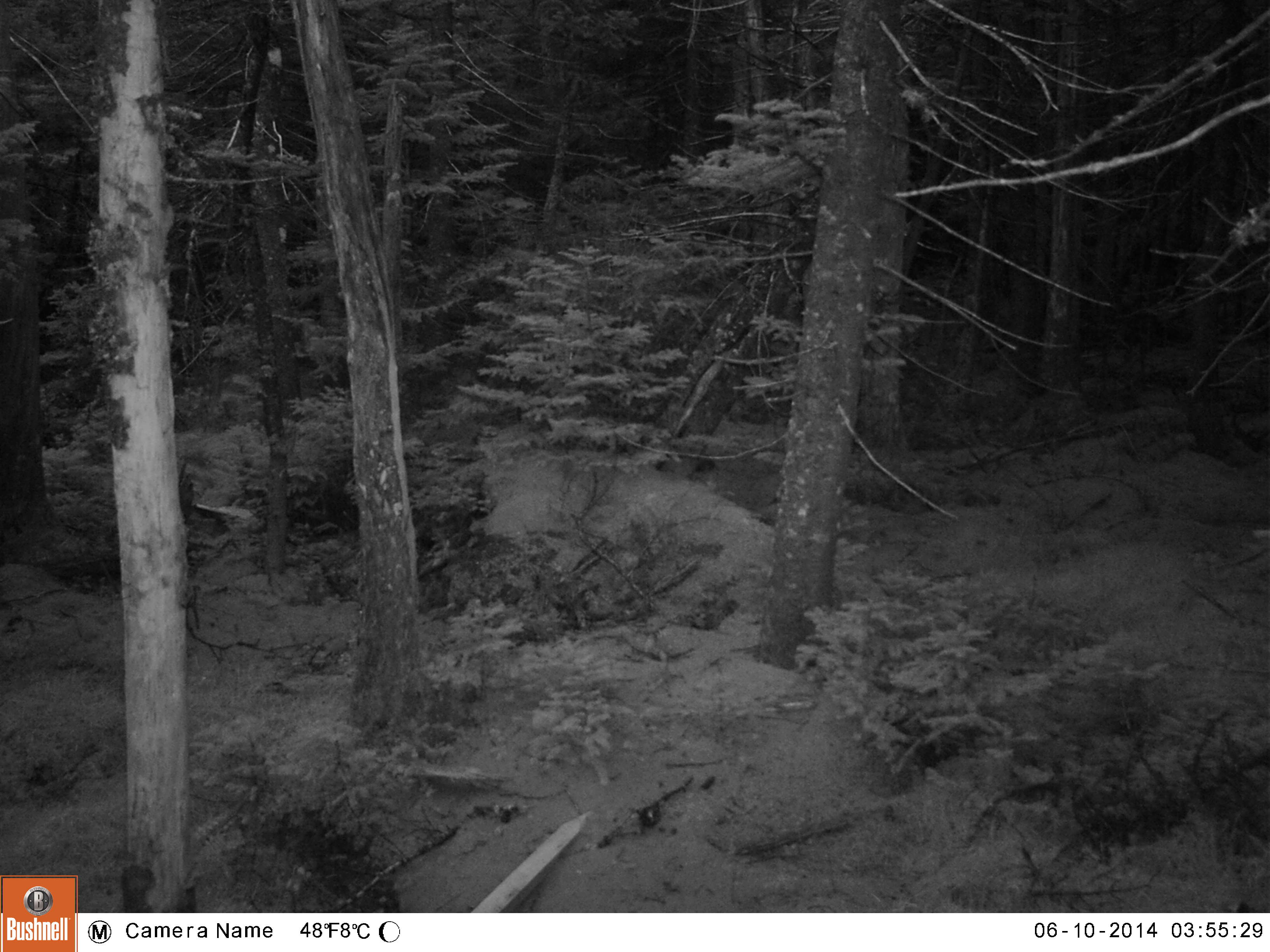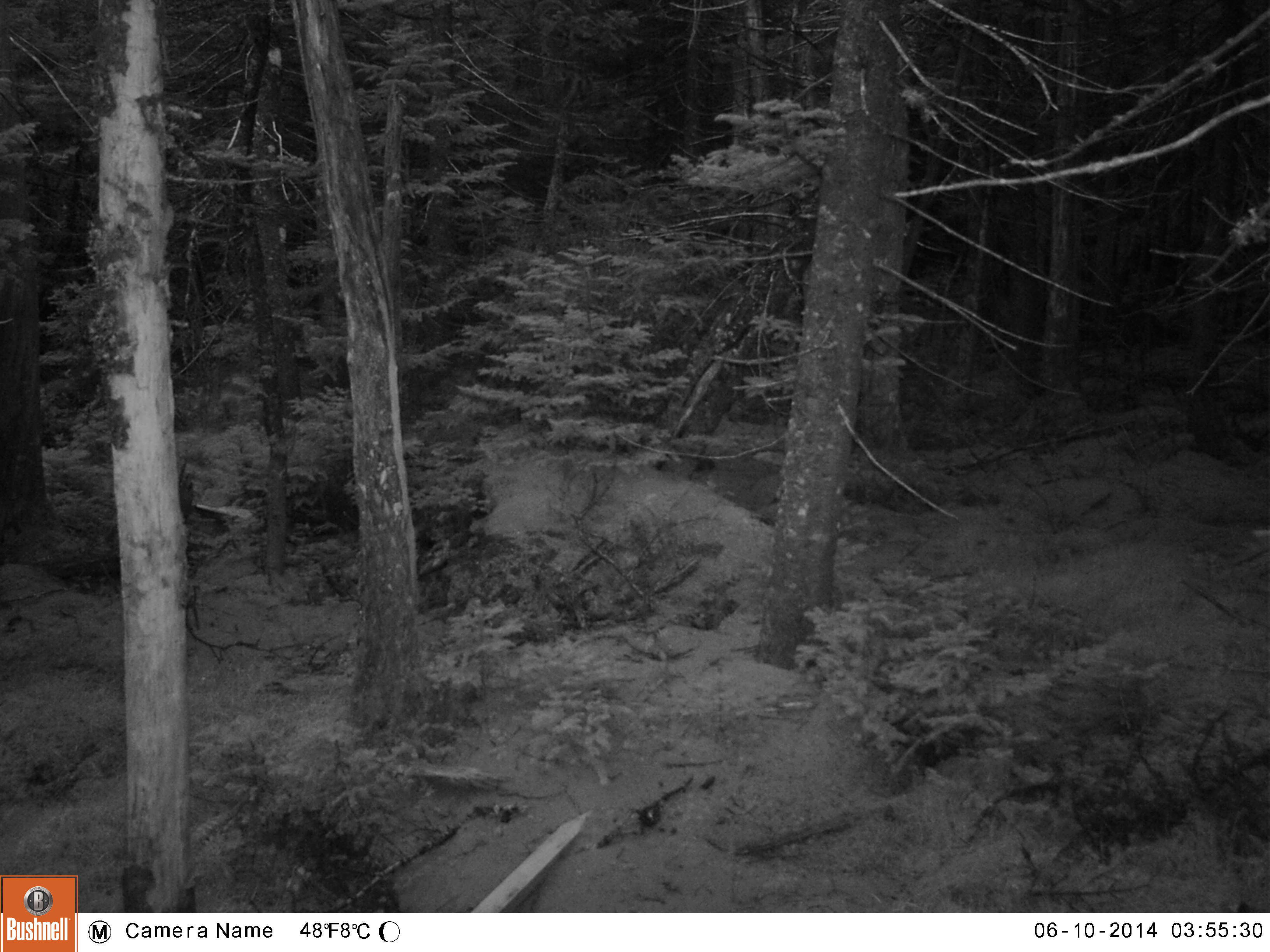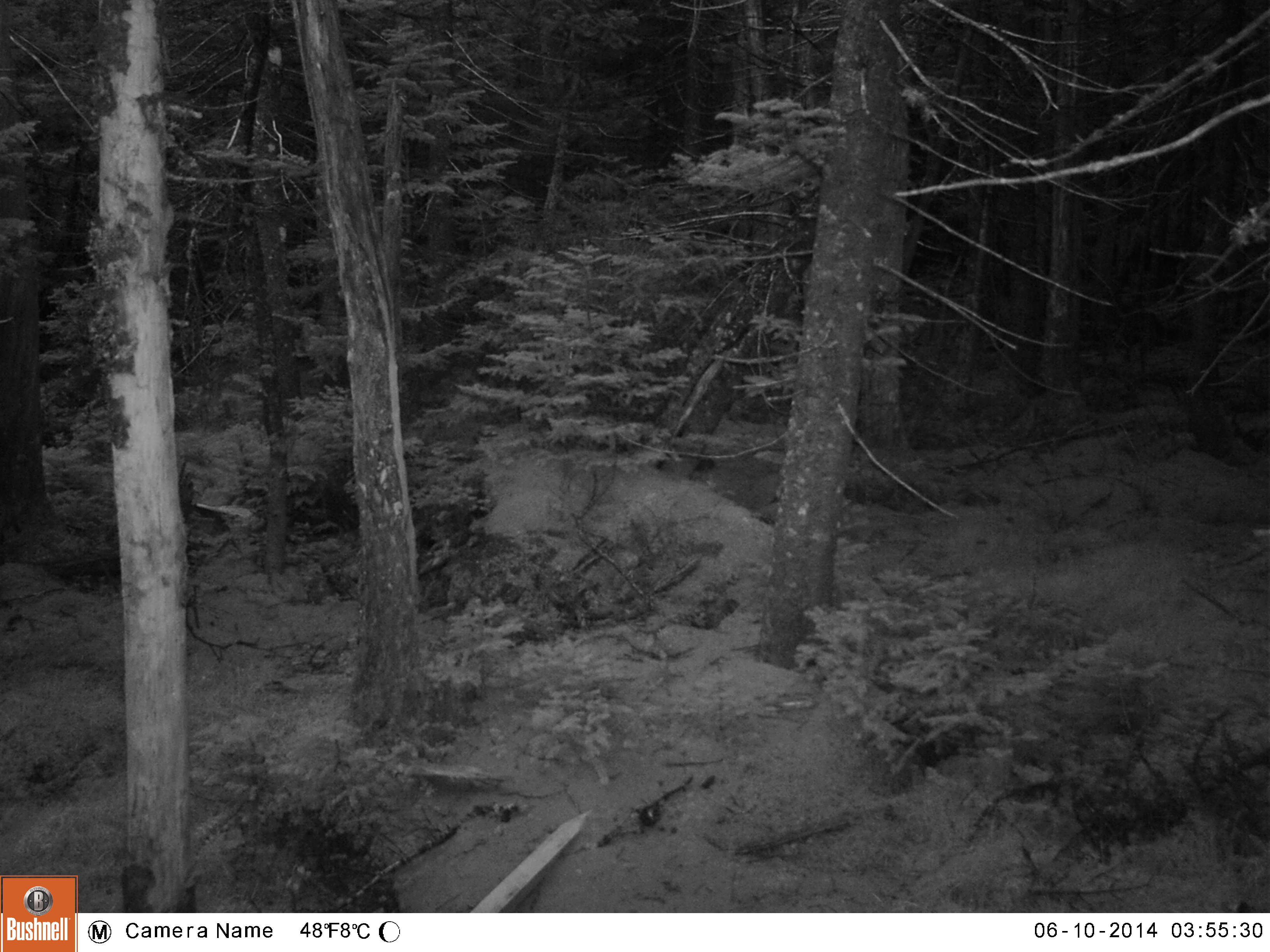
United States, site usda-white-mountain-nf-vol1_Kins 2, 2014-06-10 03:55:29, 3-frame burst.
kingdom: Animalia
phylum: Chordata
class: Mammalia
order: Artiodactyla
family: Cervidae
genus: Alces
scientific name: Alces alces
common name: moose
Moose (Alces alces).